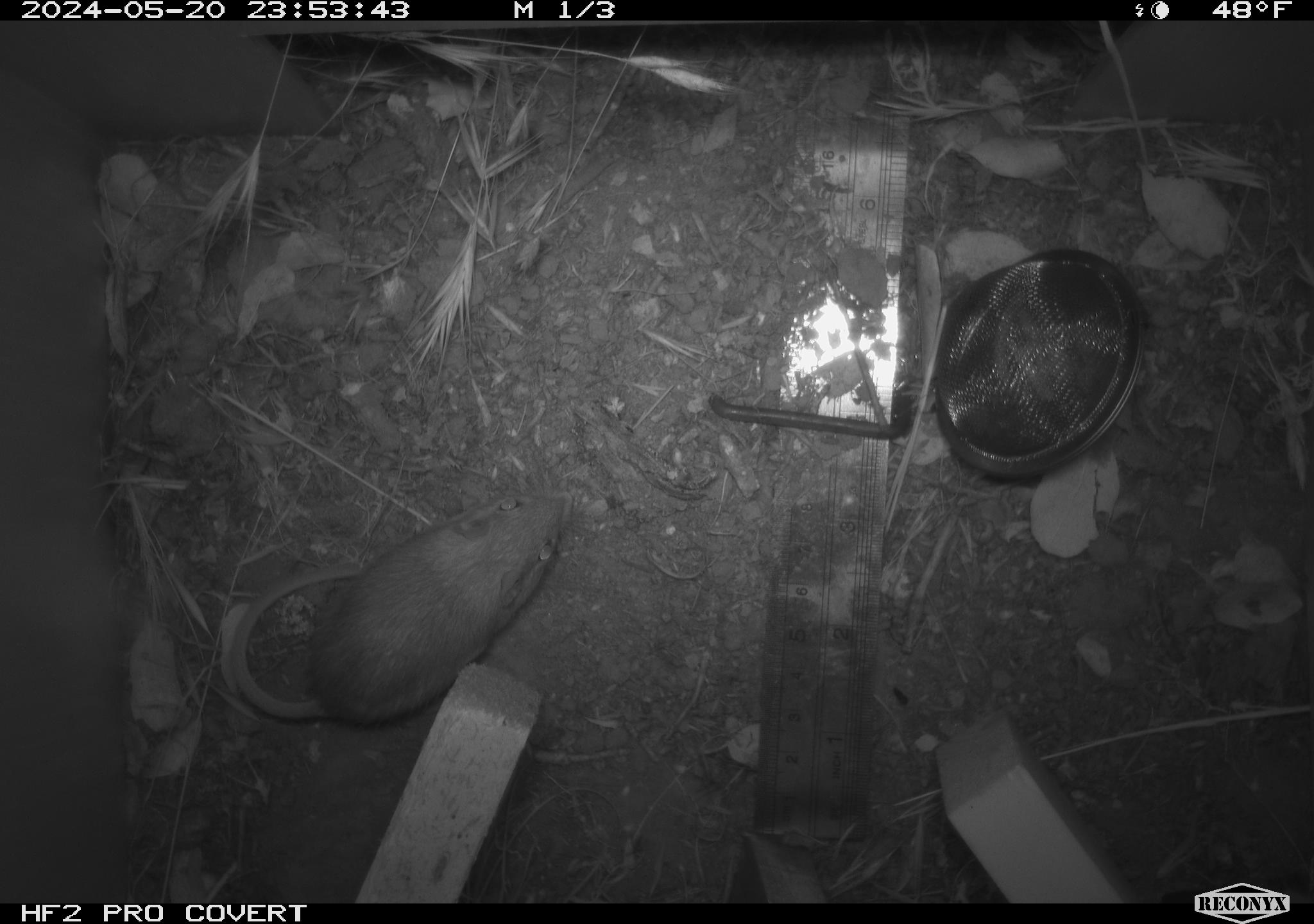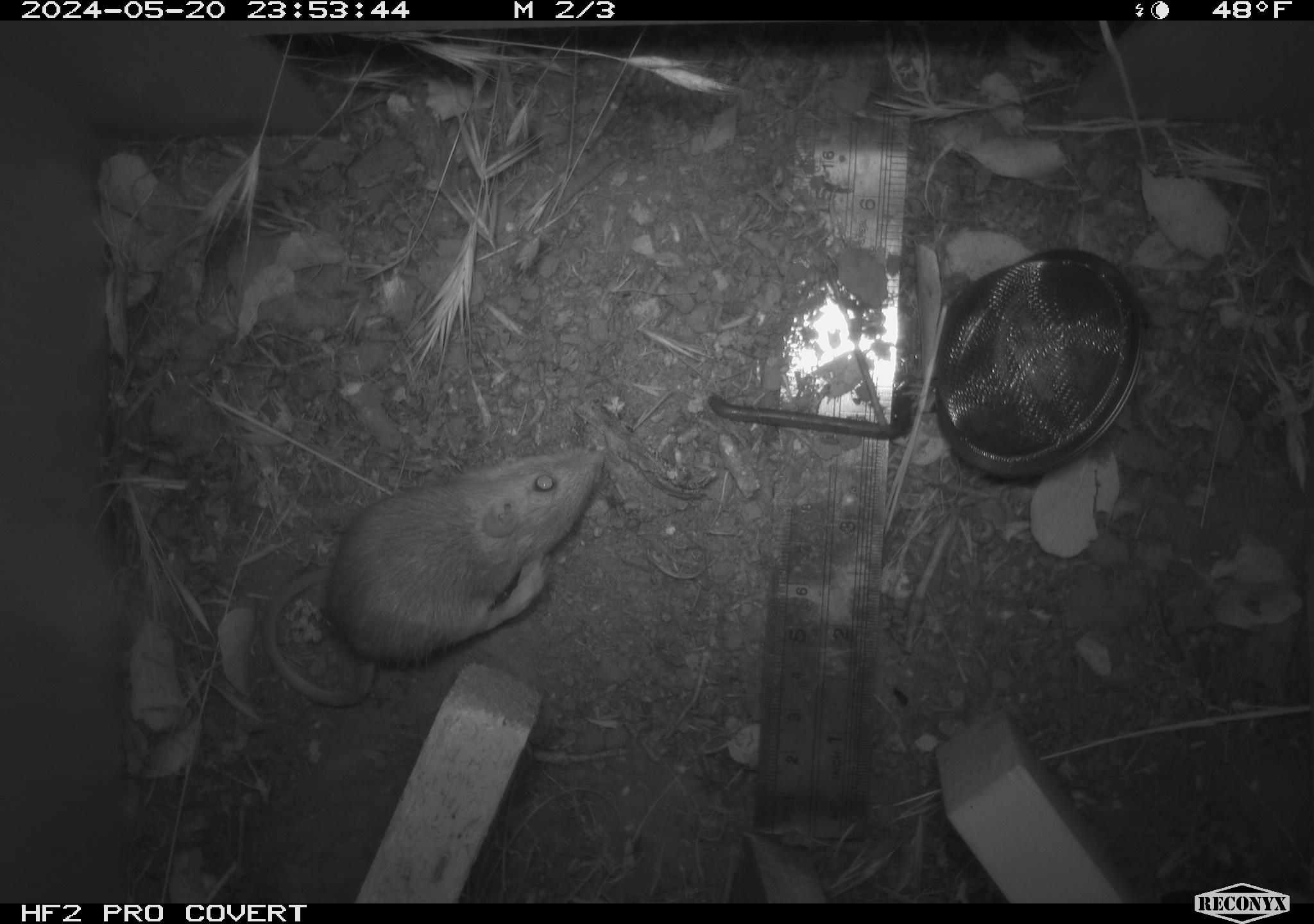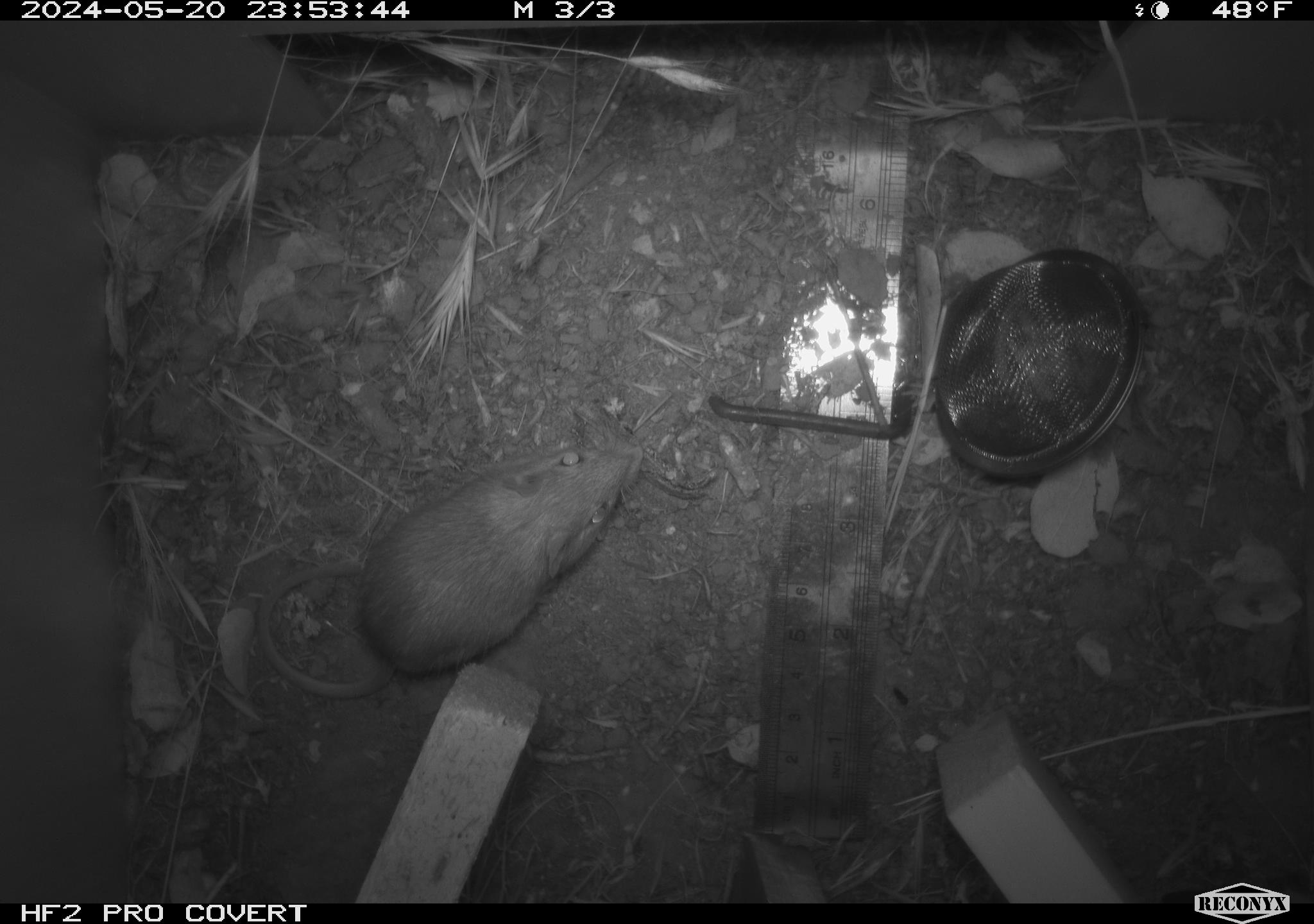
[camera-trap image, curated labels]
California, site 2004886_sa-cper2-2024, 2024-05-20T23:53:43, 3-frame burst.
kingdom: Animalia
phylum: Chordata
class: Mammalia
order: Rodentia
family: Heteromyidae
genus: Dipodomys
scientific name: Dipodomys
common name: kangaroo rats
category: dipodomys species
Dipodomys species (kangaroo rats) (Dipodomys).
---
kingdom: Animalia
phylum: Chordata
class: Mammalia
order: Rodentia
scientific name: Rodentia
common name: rodent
Rodent (Rodentia).